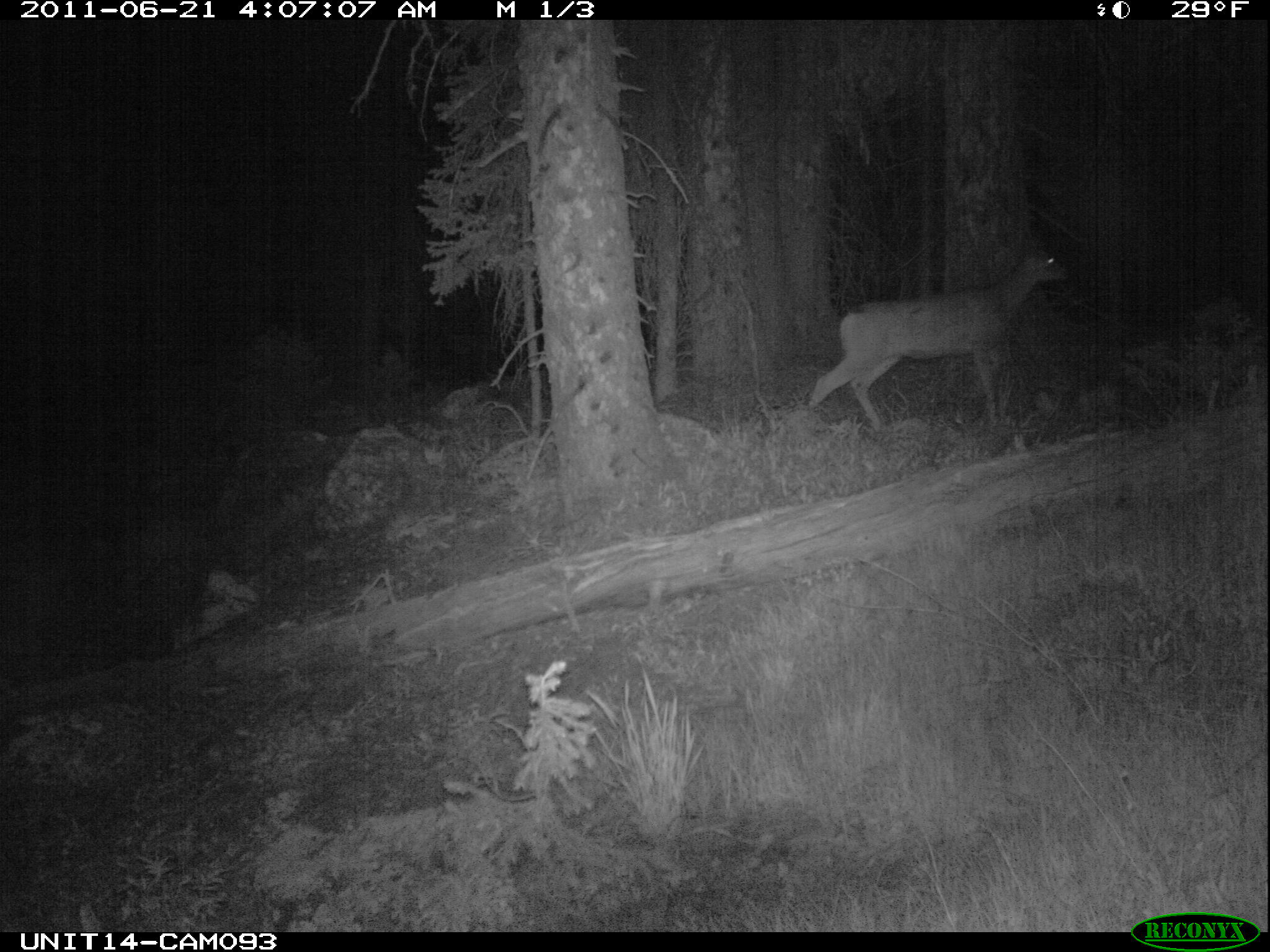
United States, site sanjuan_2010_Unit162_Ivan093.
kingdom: Animalia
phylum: Chordata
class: Mammalia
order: Artiodactyla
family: Cervidae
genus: Odocoileus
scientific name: Odocoileus hemionus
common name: mule deer